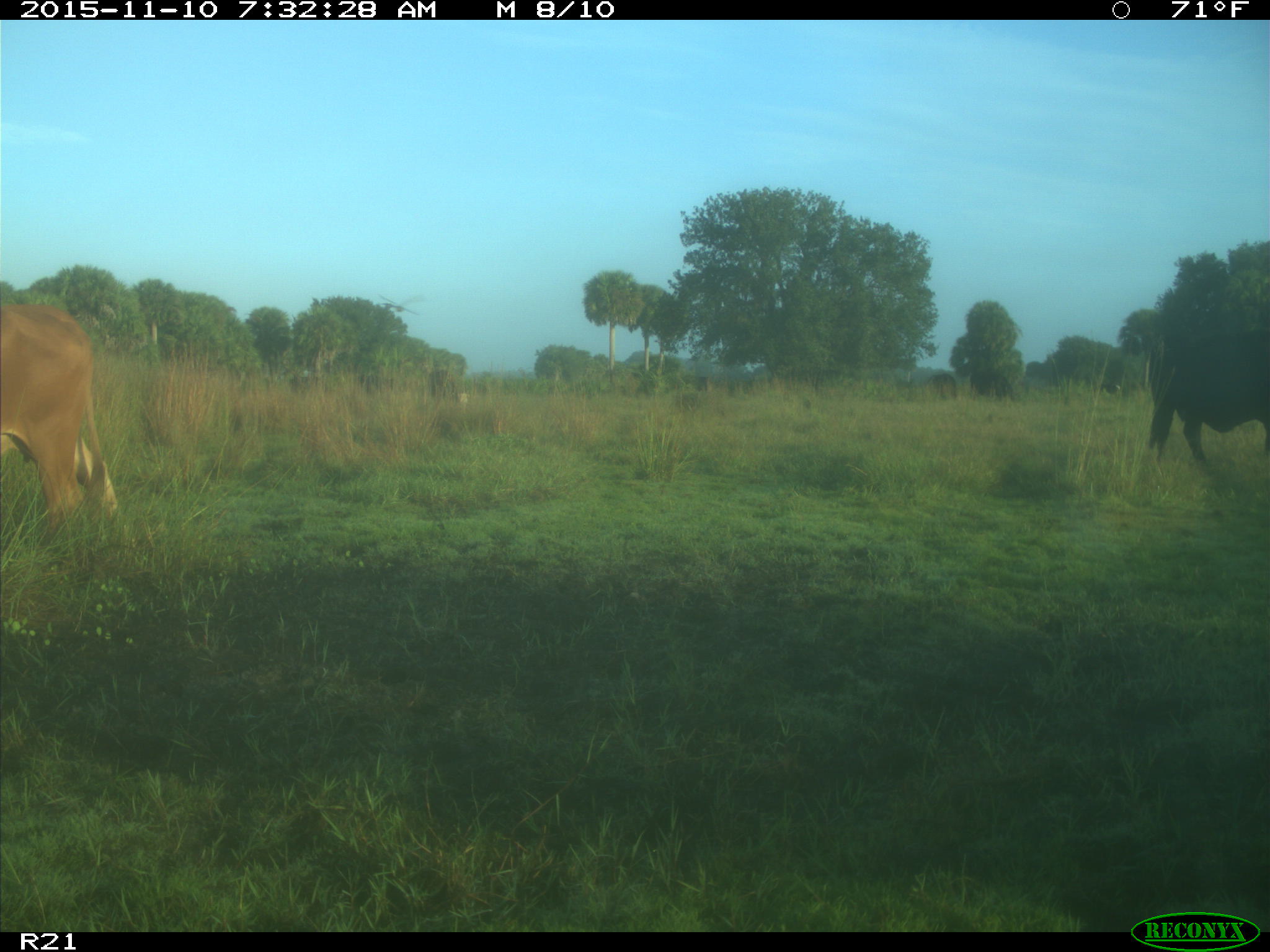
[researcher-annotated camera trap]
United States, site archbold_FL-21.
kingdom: Animalia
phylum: Chordata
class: Mammalia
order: Artiodactyla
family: Bovidae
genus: Bos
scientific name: Bos taurus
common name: domestic cow